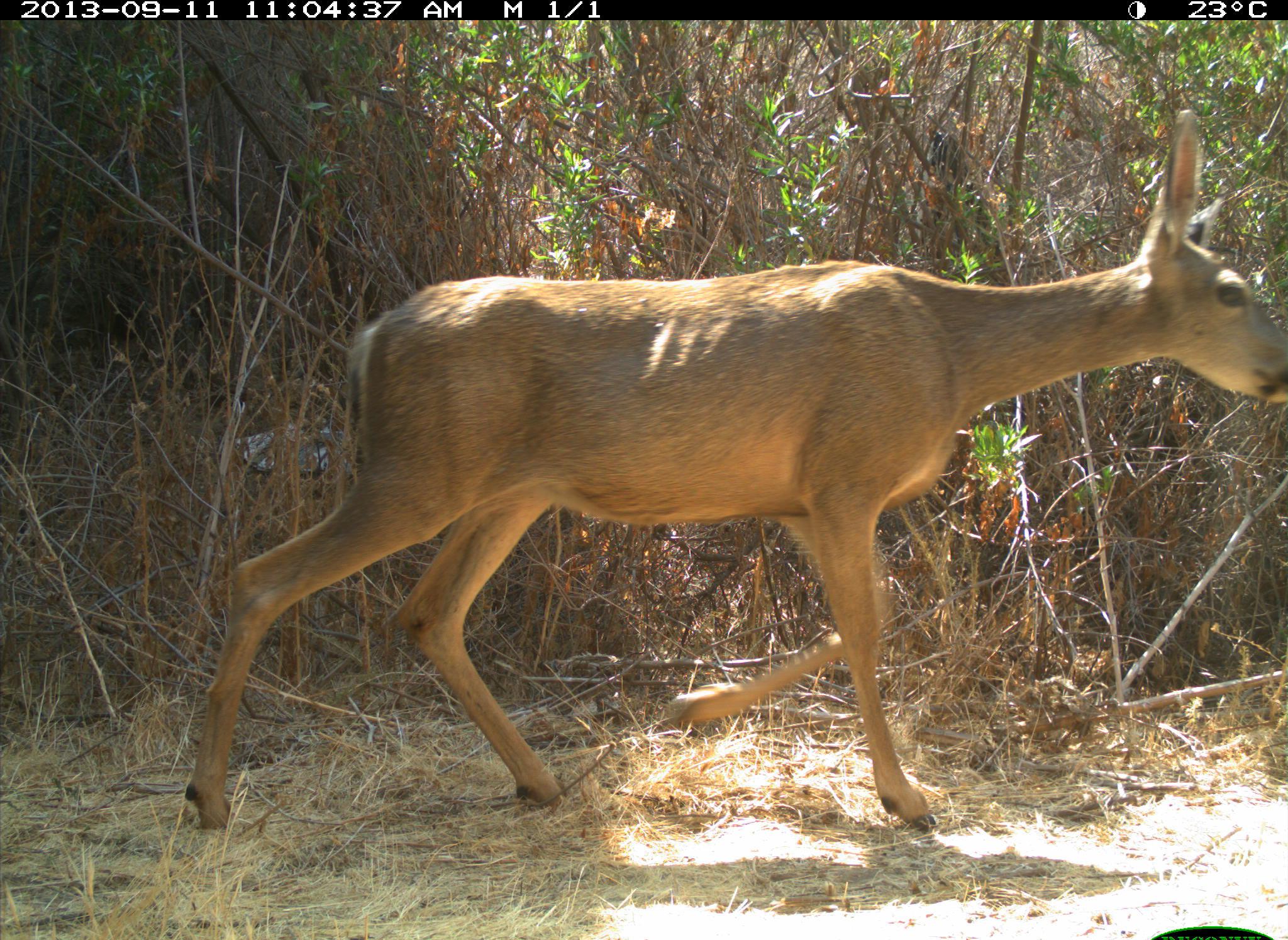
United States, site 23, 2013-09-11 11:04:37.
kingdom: Animalia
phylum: Chordata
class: Mammalia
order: Artiodactyla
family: Cervidae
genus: Odocoileus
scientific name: Odocoileus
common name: deer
Deer (Odocoileus).